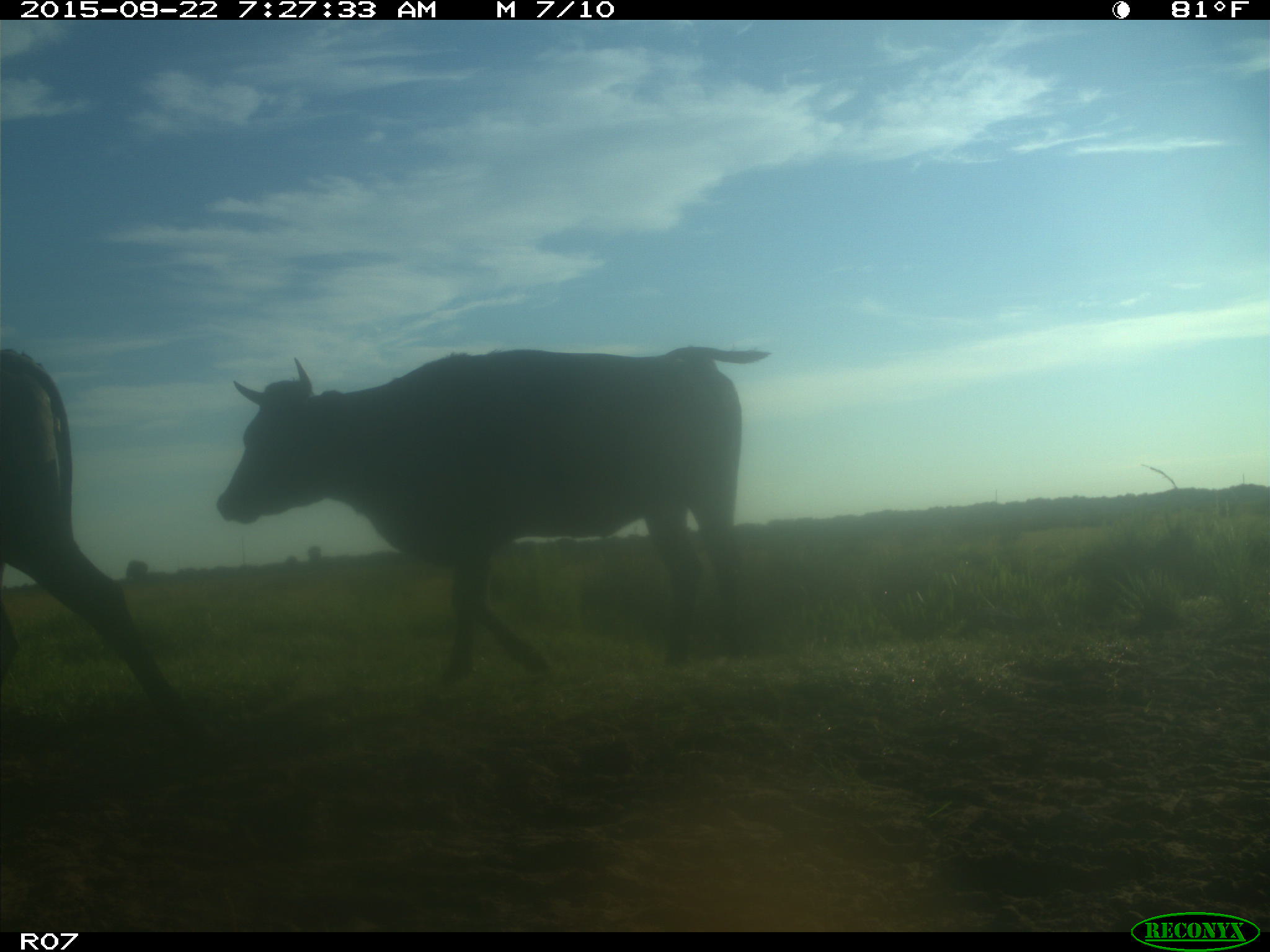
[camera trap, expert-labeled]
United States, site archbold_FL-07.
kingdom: Animalia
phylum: Chordata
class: Mammalia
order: Artiodactyla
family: Bovidae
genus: Bos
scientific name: Bos taurus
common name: domestic cow